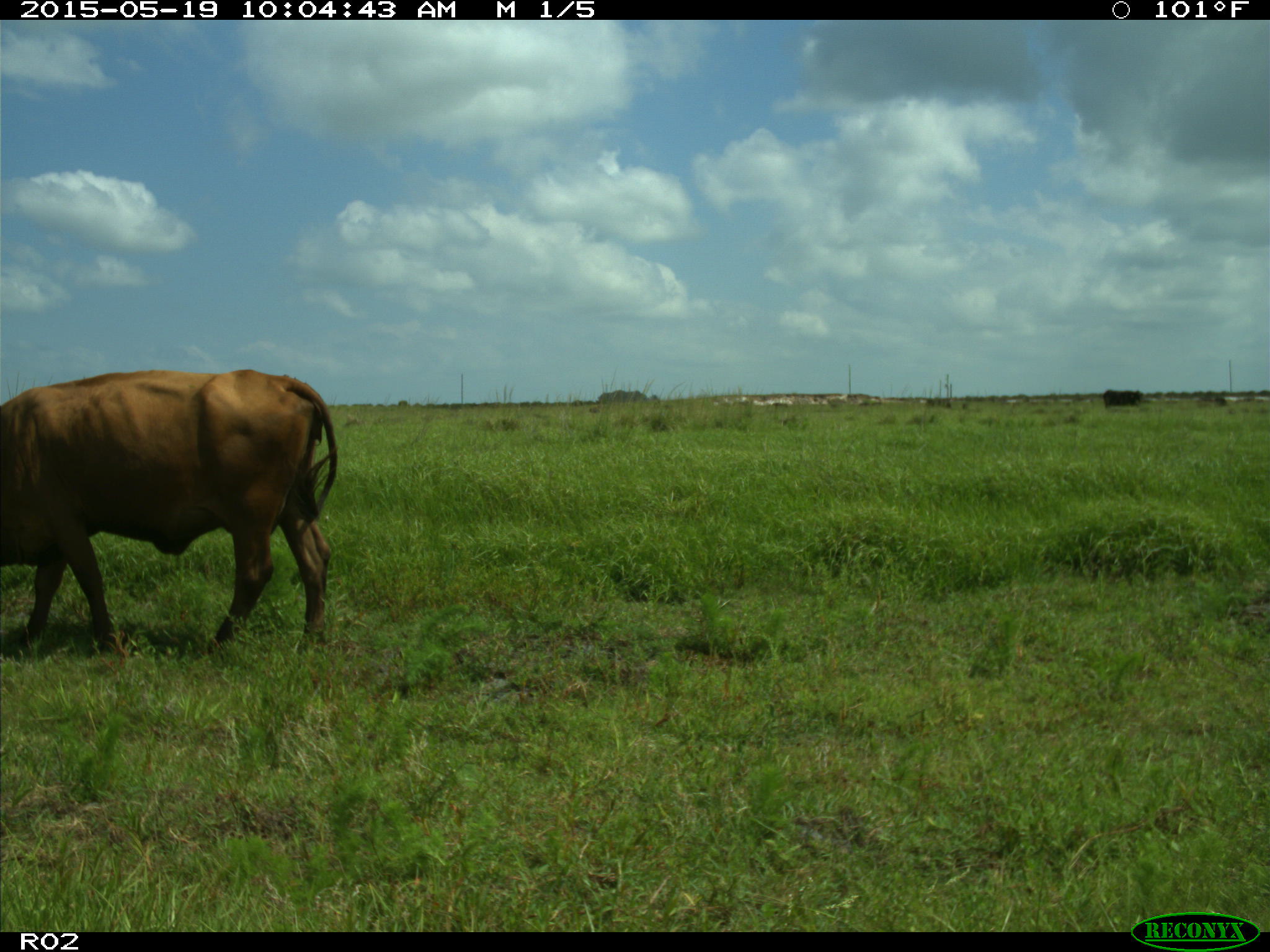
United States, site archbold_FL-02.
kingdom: Animalia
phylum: Chordata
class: Mammalia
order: Artiodactyla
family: Bovidae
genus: Bos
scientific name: Bos taurus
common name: domestic cow